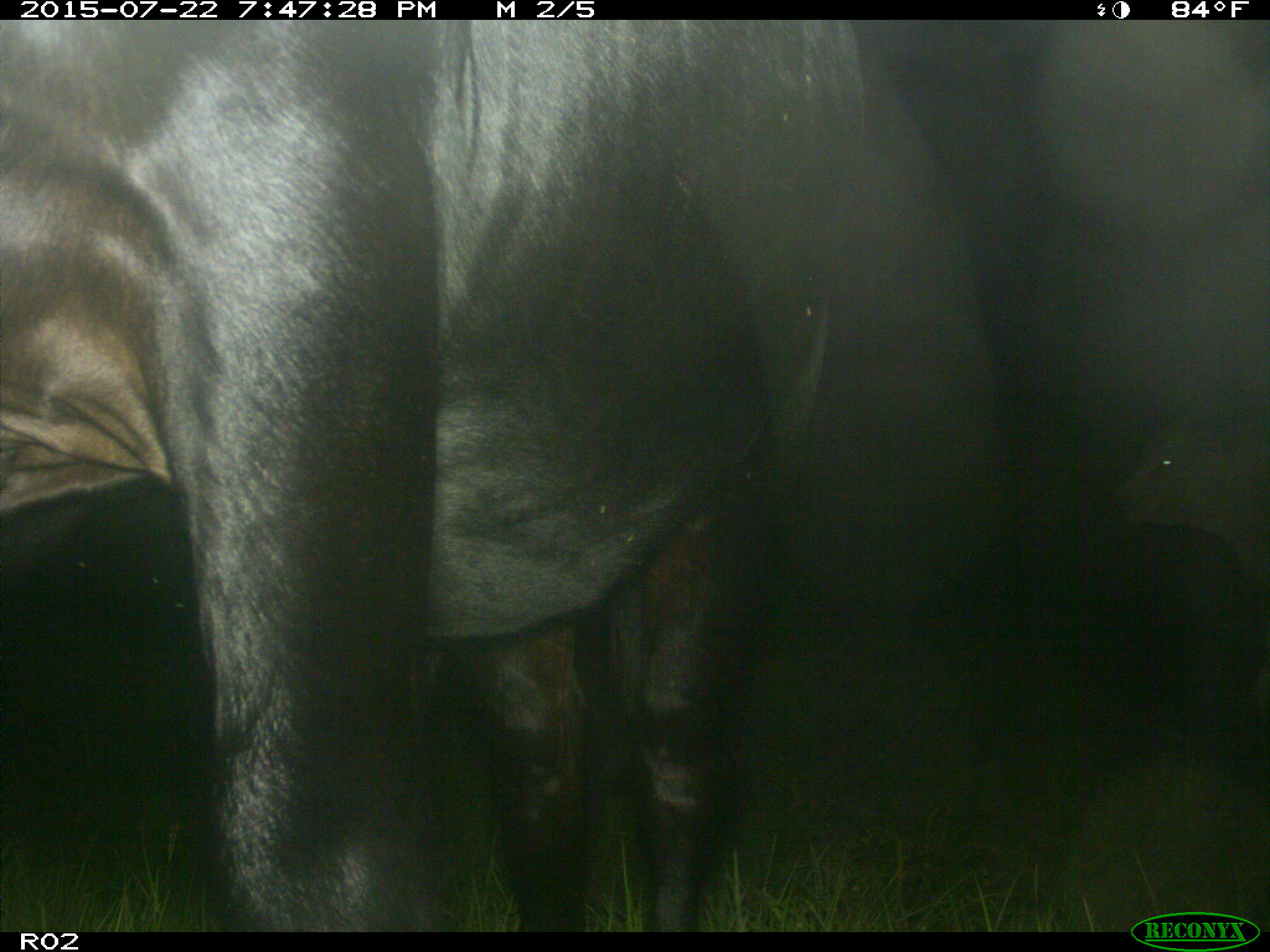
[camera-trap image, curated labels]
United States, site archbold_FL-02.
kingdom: Animalia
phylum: Chordata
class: Mammalia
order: Artiodactyla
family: Bovidae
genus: Bos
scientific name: Bos taurus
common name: domestic cow